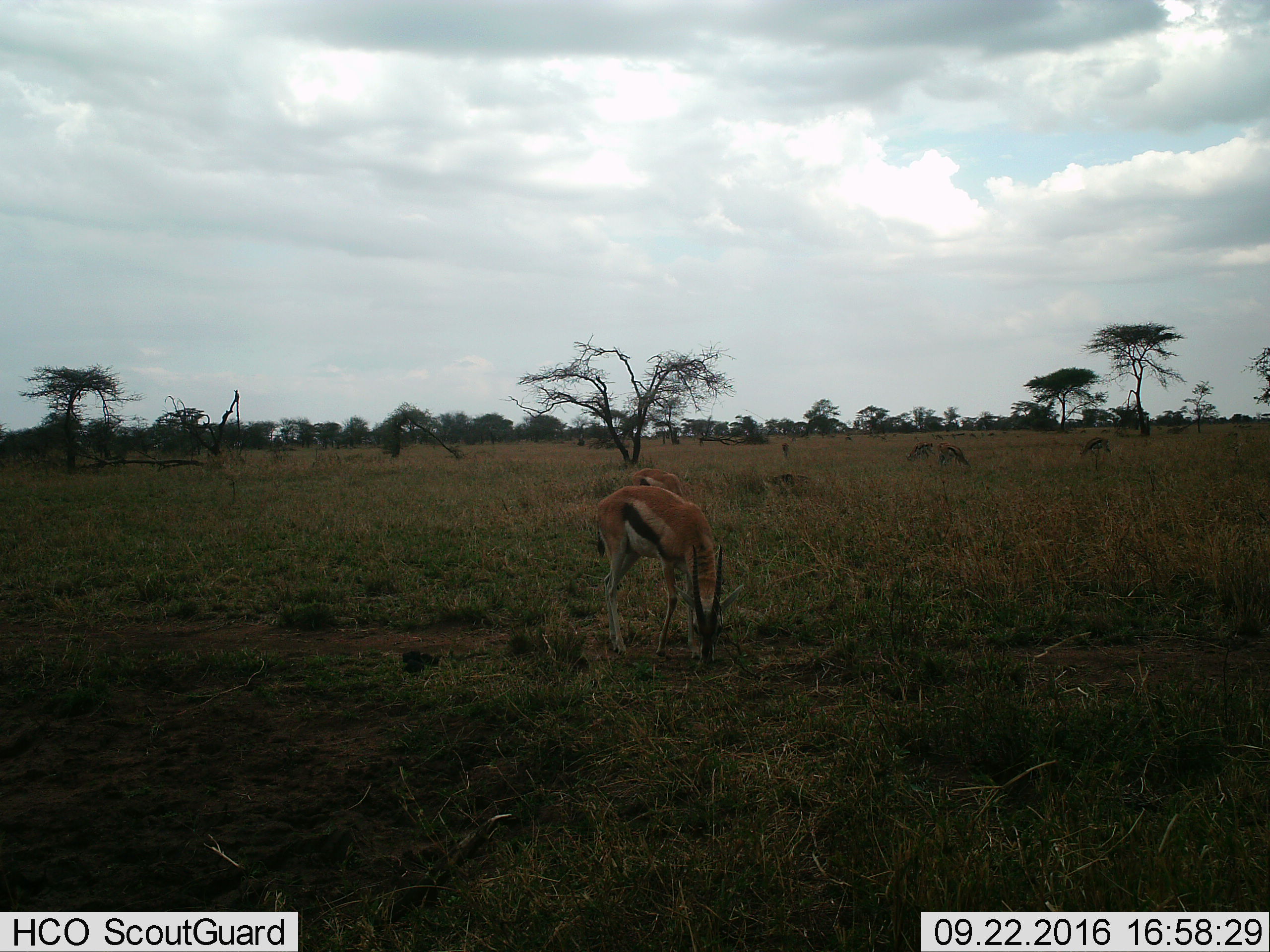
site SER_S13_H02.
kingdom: Animalia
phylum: Chordata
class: Mammalia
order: Artiodactyla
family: Bovidae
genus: Eudorcas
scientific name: Eudorcas thomsonii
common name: thomson's gazelle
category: gazellethomsons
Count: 4.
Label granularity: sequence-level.